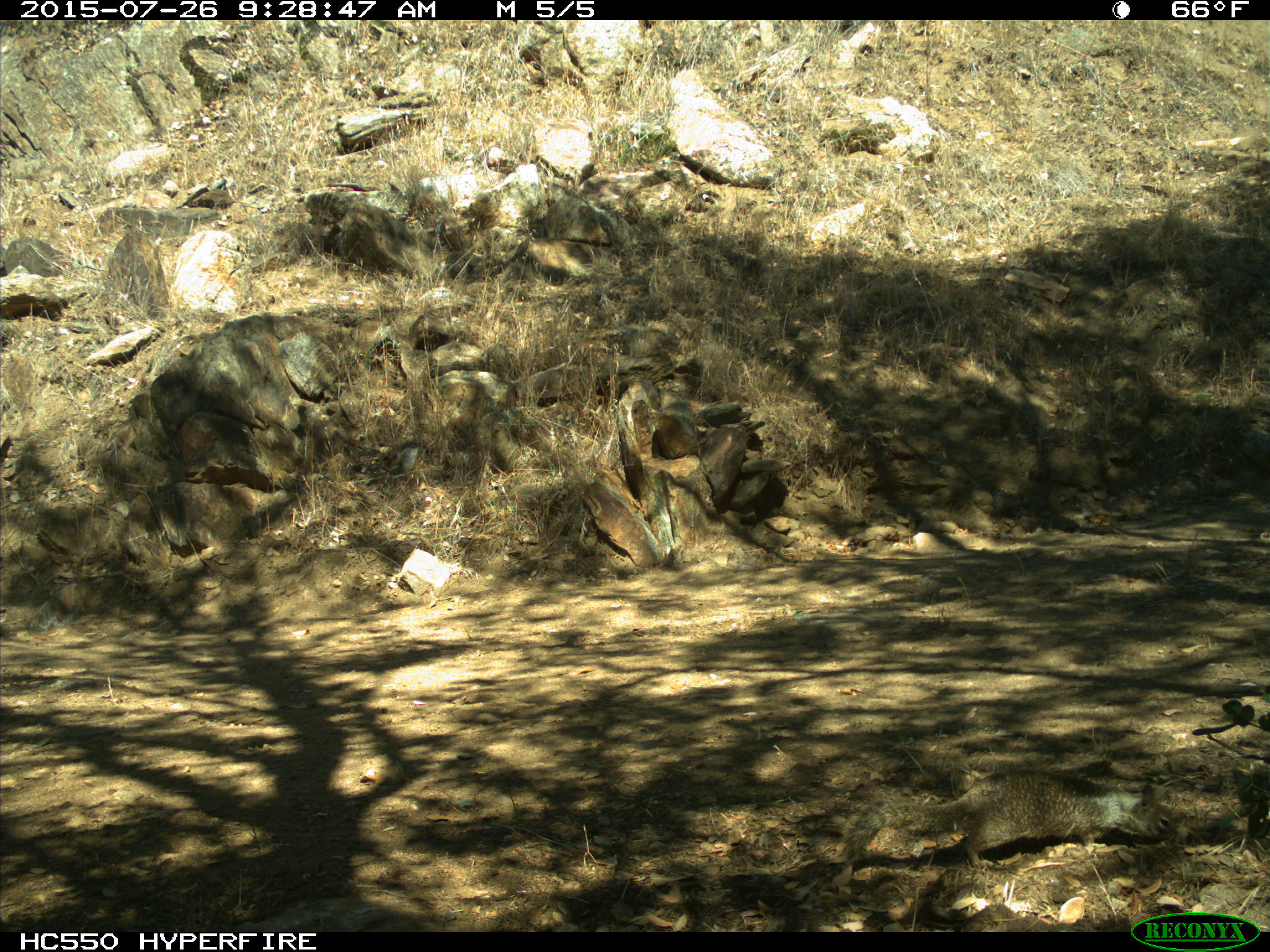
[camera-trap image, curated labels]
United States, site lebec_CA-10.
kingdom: Animalia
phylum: Chordata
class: Mammalia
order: Rodentia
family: Sciuridae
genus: Otospermophilus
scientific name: Otospermophilus beecheyi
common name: california ground squirrel